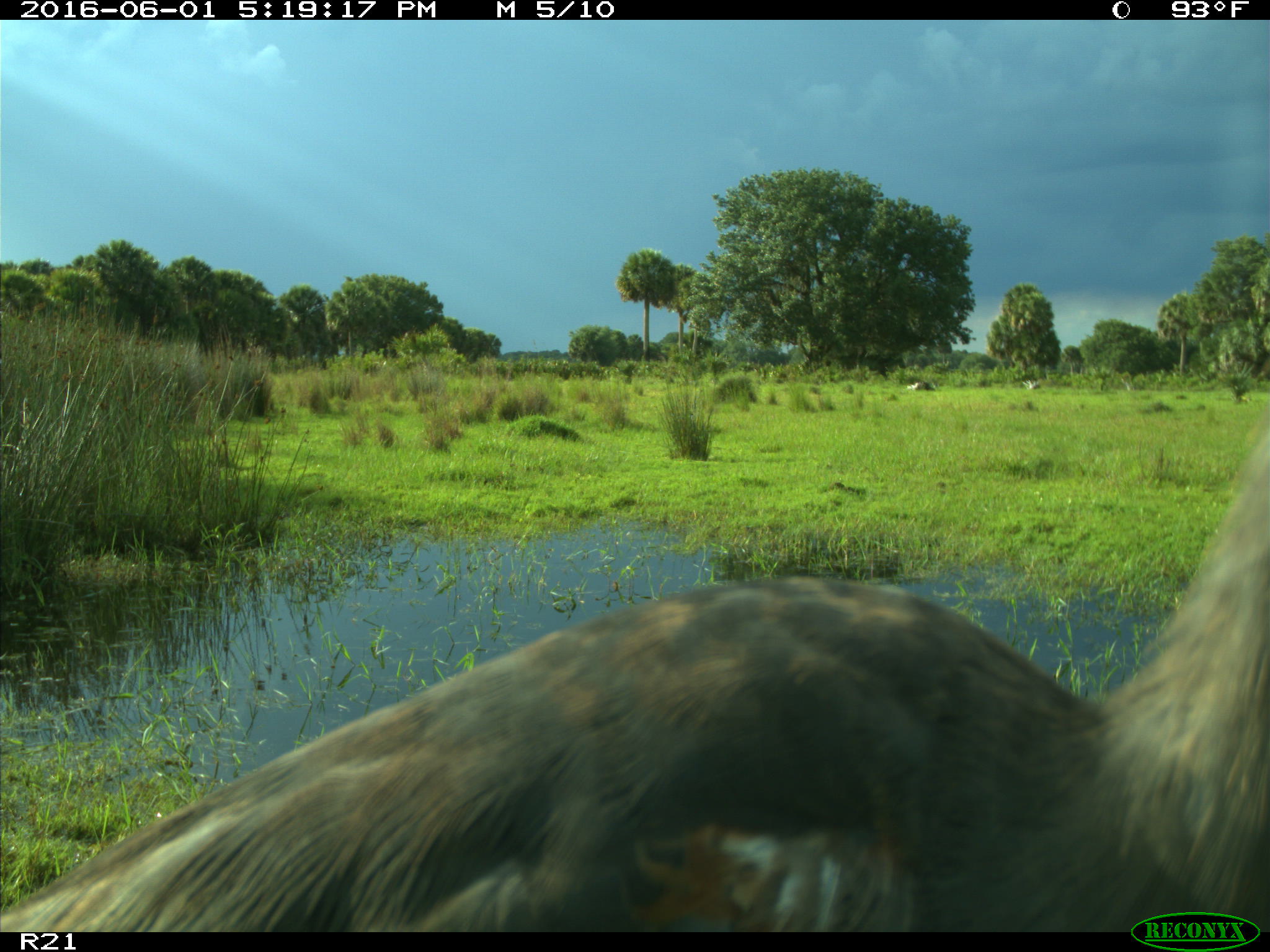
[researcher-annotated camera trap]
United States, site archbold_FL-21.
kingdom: Animalia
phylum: Chordata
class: Aves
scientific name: Aves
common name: birds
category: unidentified bird